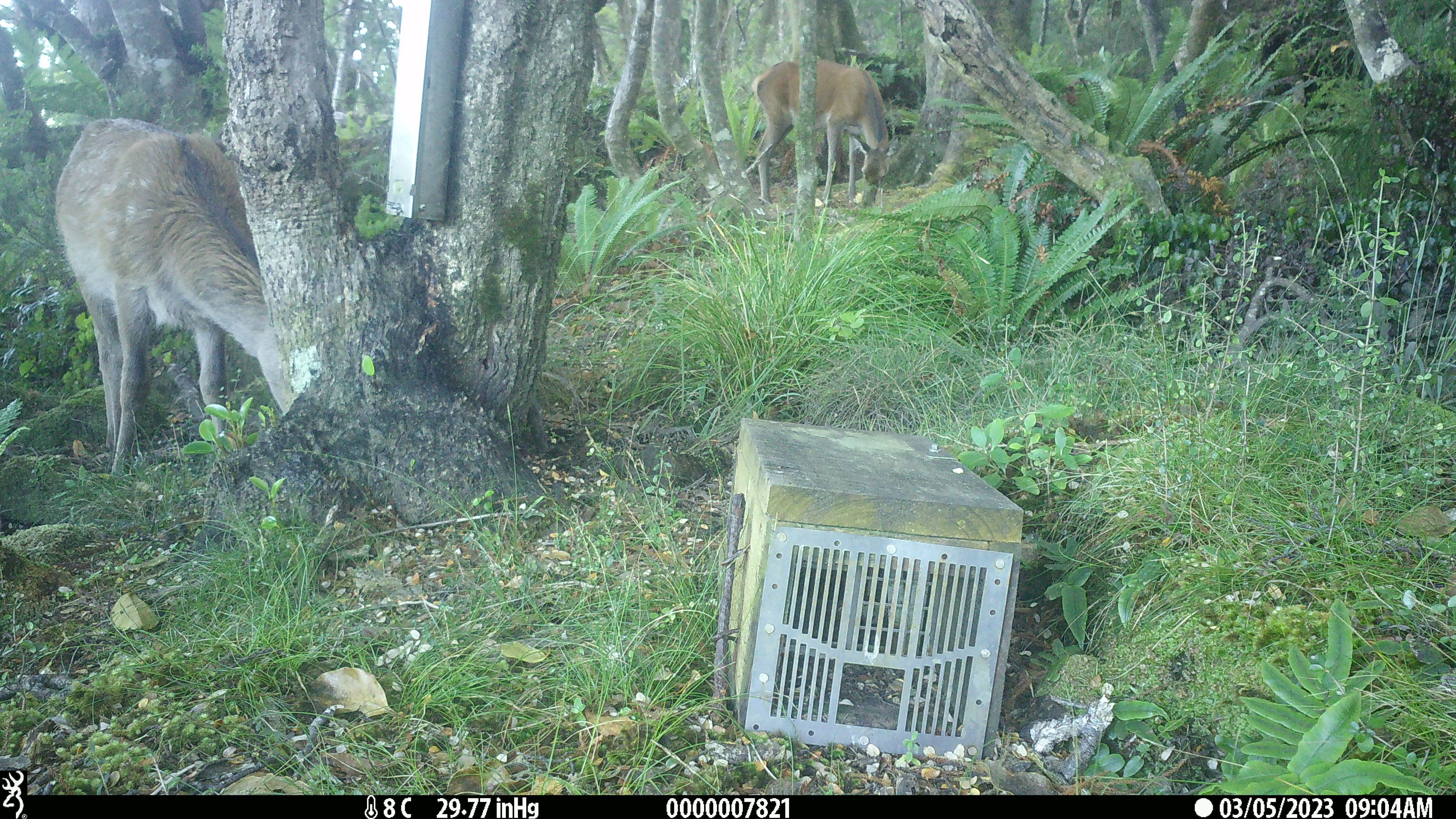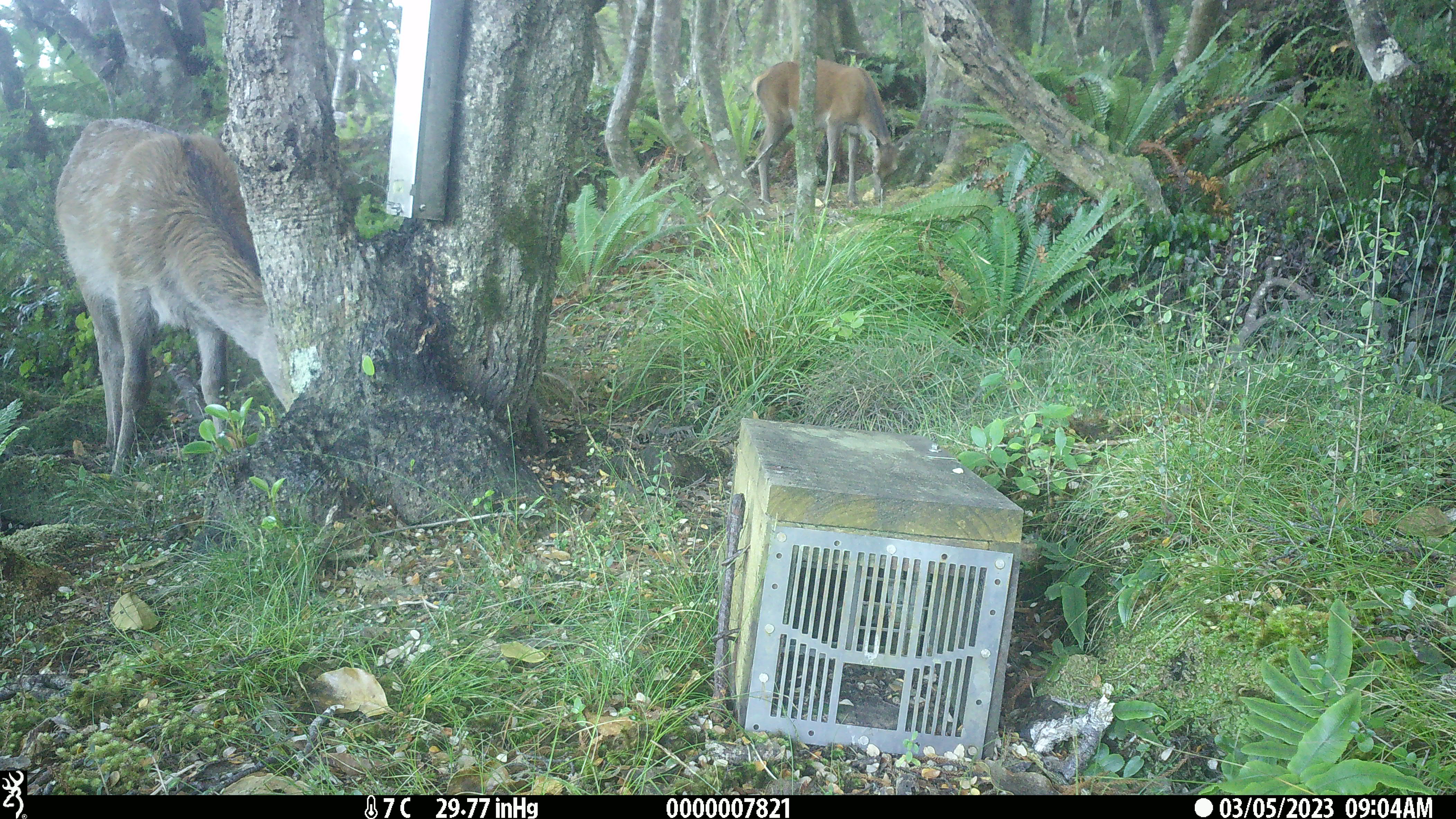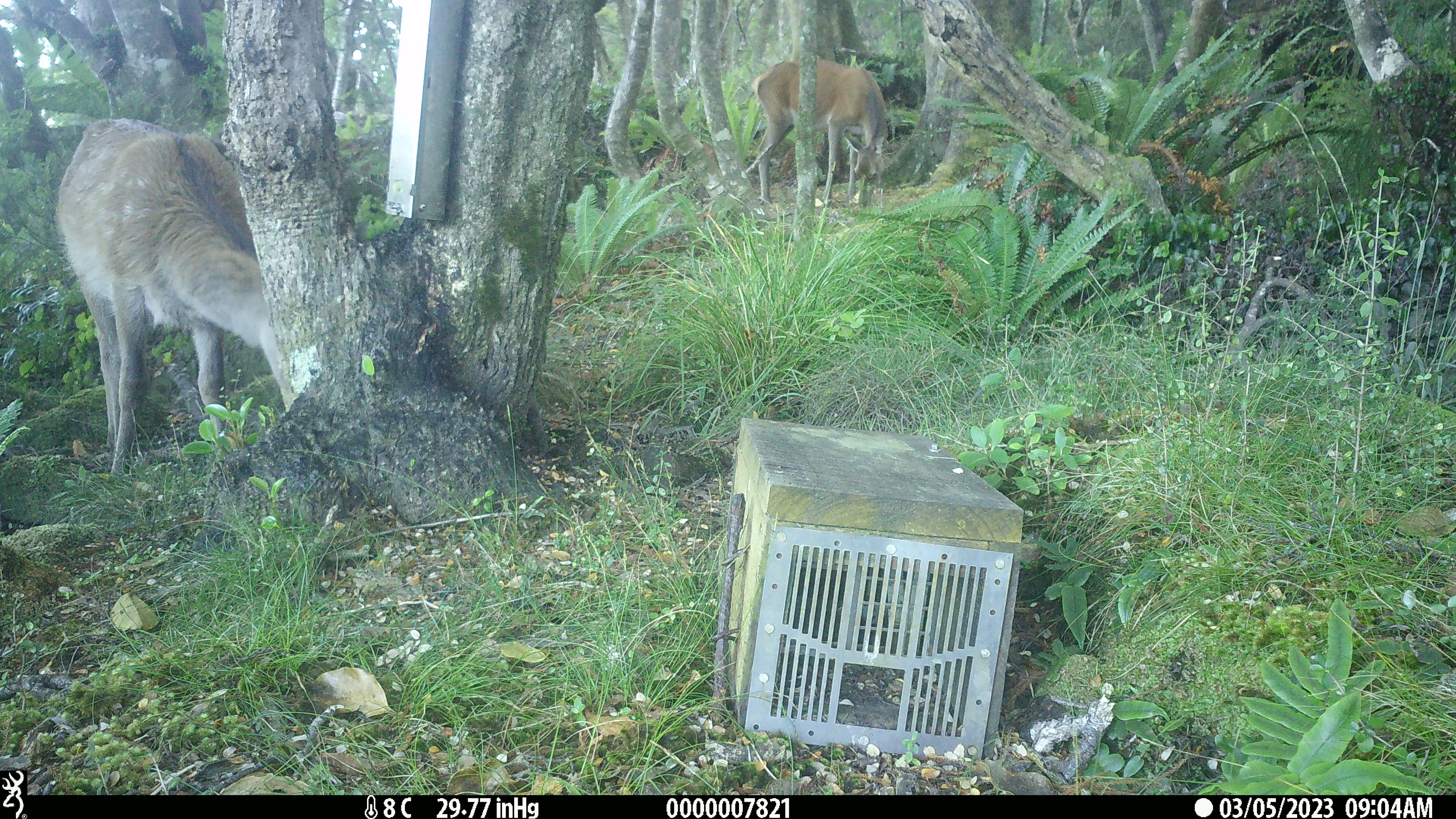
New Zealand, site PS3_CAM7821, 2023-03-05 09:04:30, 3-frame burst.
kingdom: Animalia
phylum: Chordata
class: Mammalia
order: Artiodactyla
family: Cervidae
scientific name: Cervidae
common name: deer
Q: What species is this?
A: Deer (Cervidae).